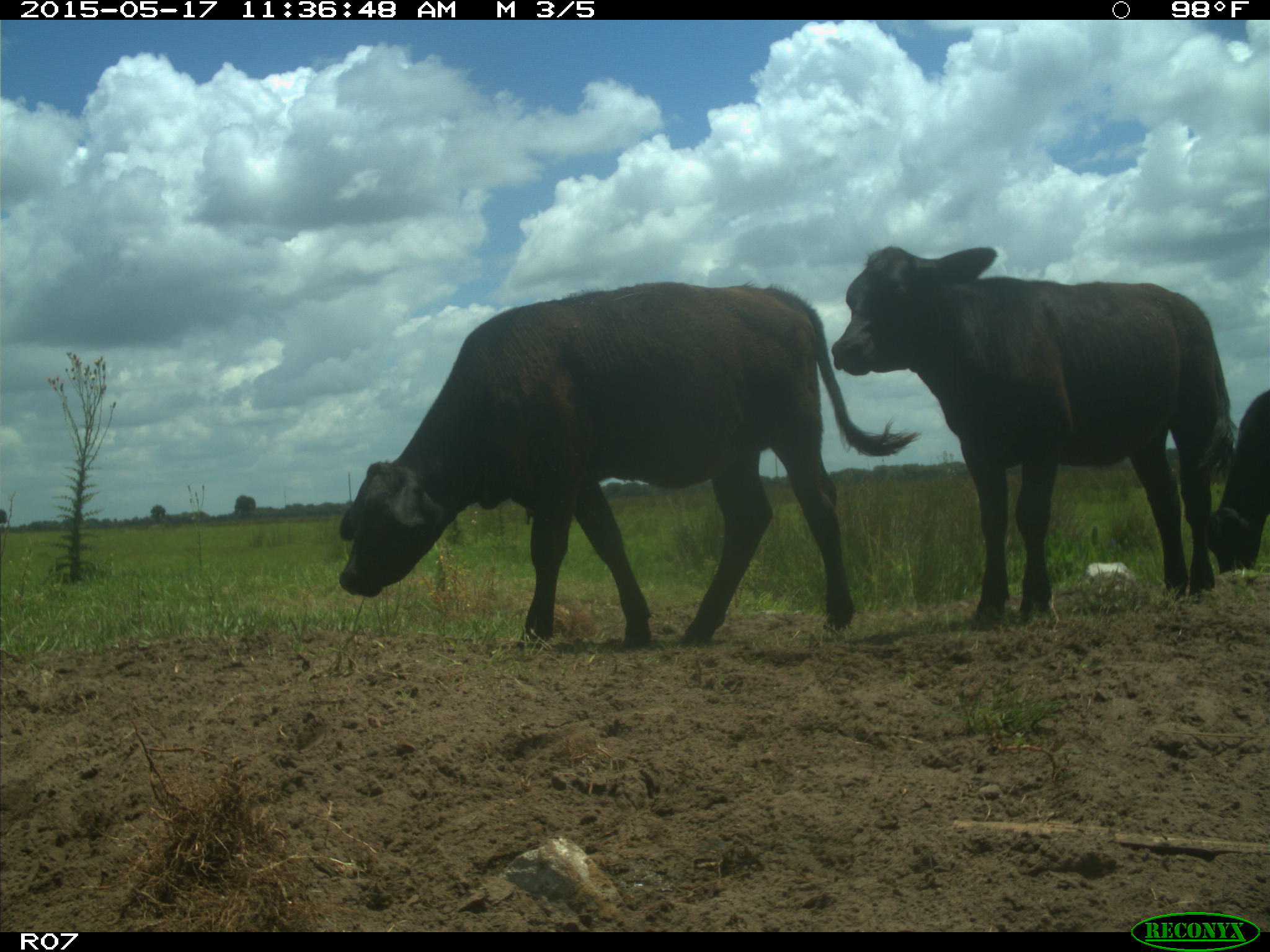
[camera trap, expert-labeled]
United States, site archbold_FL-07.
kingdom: Animalia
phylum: Chordata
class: Mammalia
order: Artiodactyla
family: Bovidae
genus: Bos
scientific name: Bos taurus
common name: domestic cow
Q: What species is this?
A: Bos taurus (domestic cow).